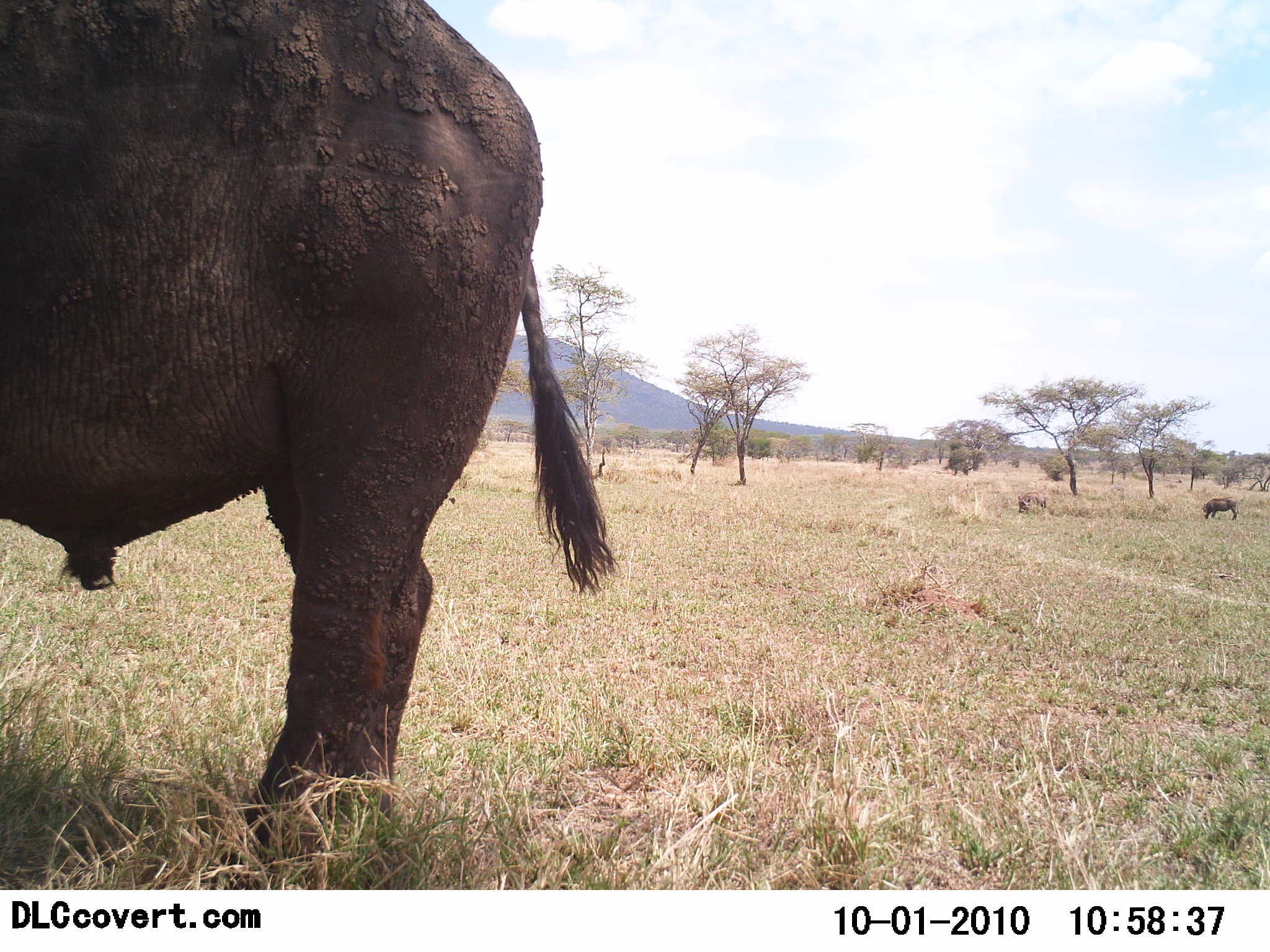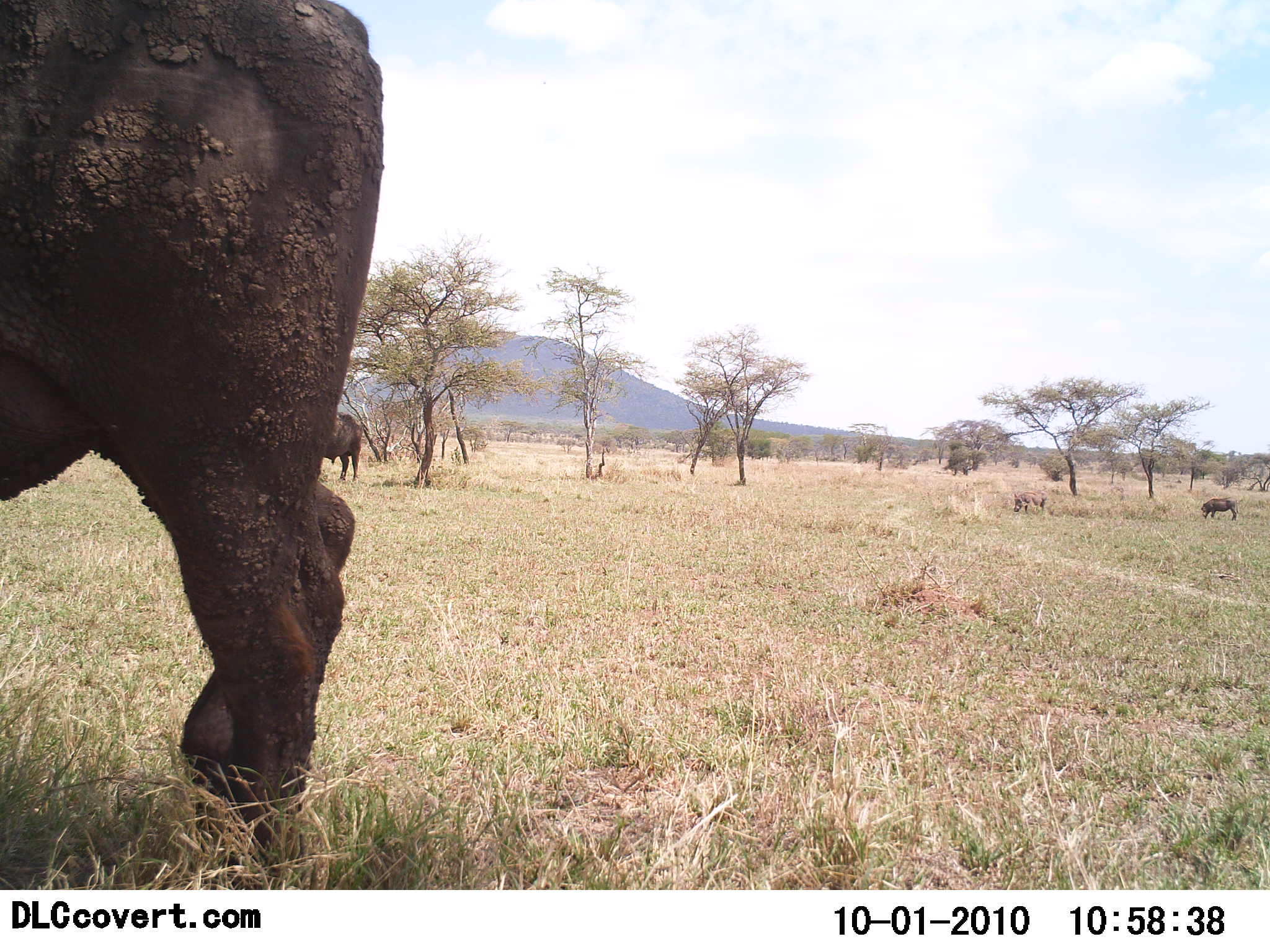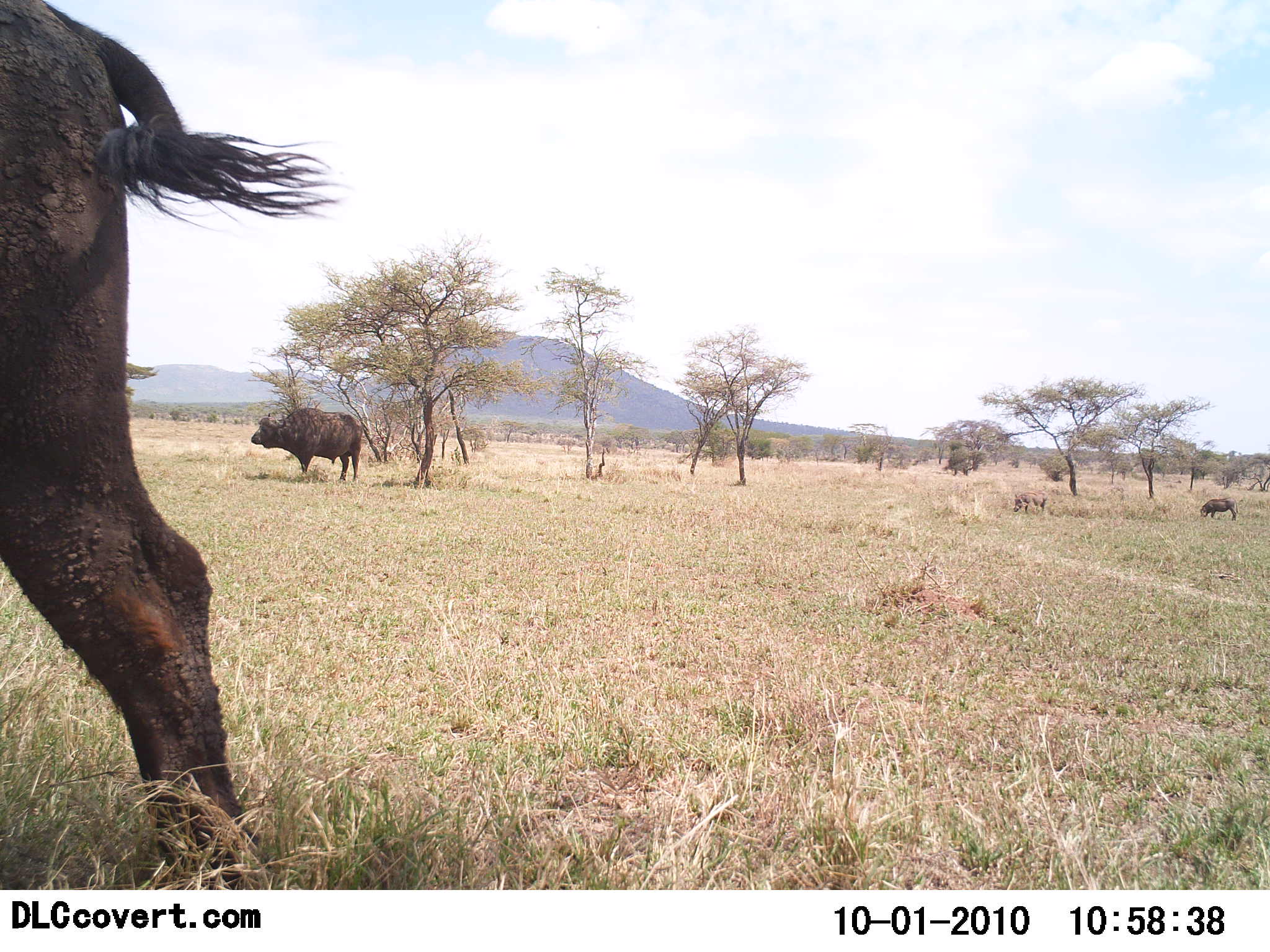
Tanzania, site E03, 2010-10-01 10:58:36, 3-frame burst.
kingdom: Animalia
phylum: Chordata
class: Mammalia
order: Artiodactyla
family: Bovidae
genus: Syncerus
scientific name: Syncerus caffer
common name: cape buffalo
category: buffalo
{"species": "buffalo (cape buffalo) (Syncerus caffer)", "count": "2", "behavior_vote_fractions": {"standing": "60%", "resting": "7%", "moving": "60%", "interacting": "0%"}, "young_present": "7%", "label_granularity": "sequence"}